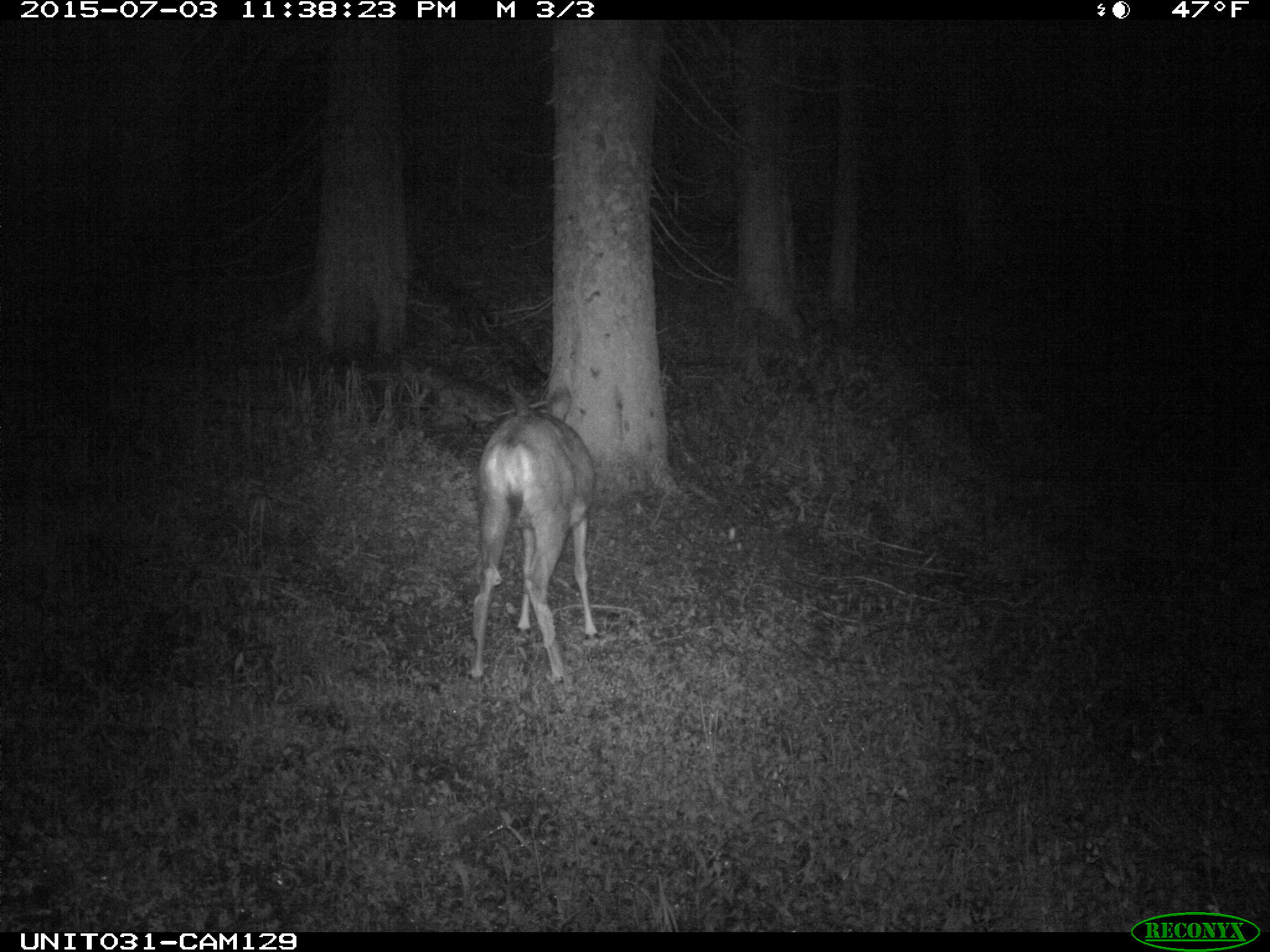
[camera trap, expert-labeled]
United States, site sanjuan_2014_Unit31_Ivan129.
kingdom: Animalia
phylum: Chordata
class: Mammalia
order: Artiodactyla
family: Cervidae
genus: Odocoileus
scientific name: Odocoileus hemionus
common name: mule deer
Odocoileus hemionus (mule deer).